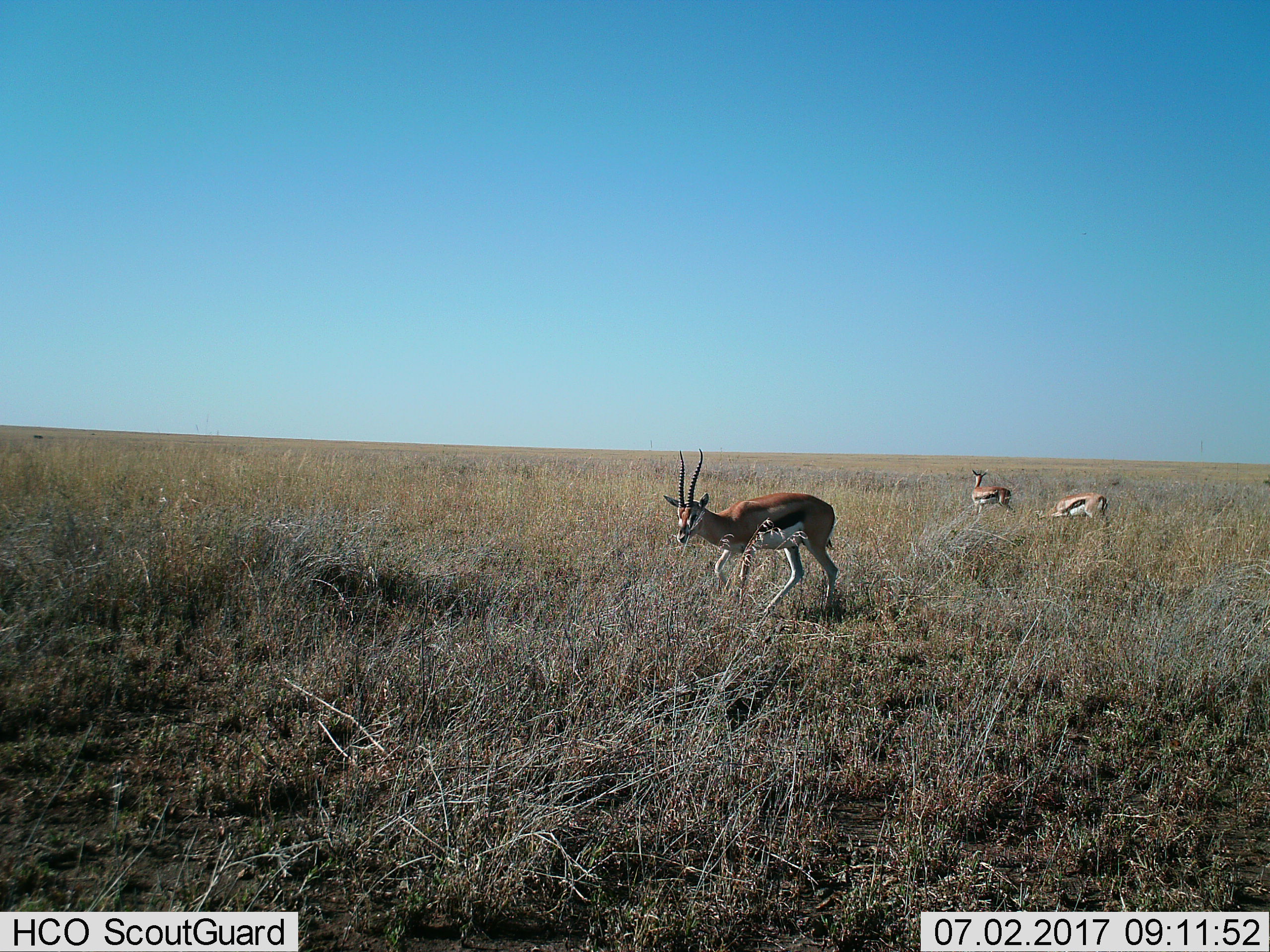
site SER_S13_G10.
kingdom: Animalia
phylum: Chordata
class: Mammalia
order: Artiodactyla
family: Bovidae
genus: Eudorcas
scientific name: Eudorcas thomsonii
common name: thomson's gazelle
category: gazellethomsons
Gazellethomsons (thomson's gazelle) (Eudorcas thomsonii), count 3. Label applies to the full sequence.